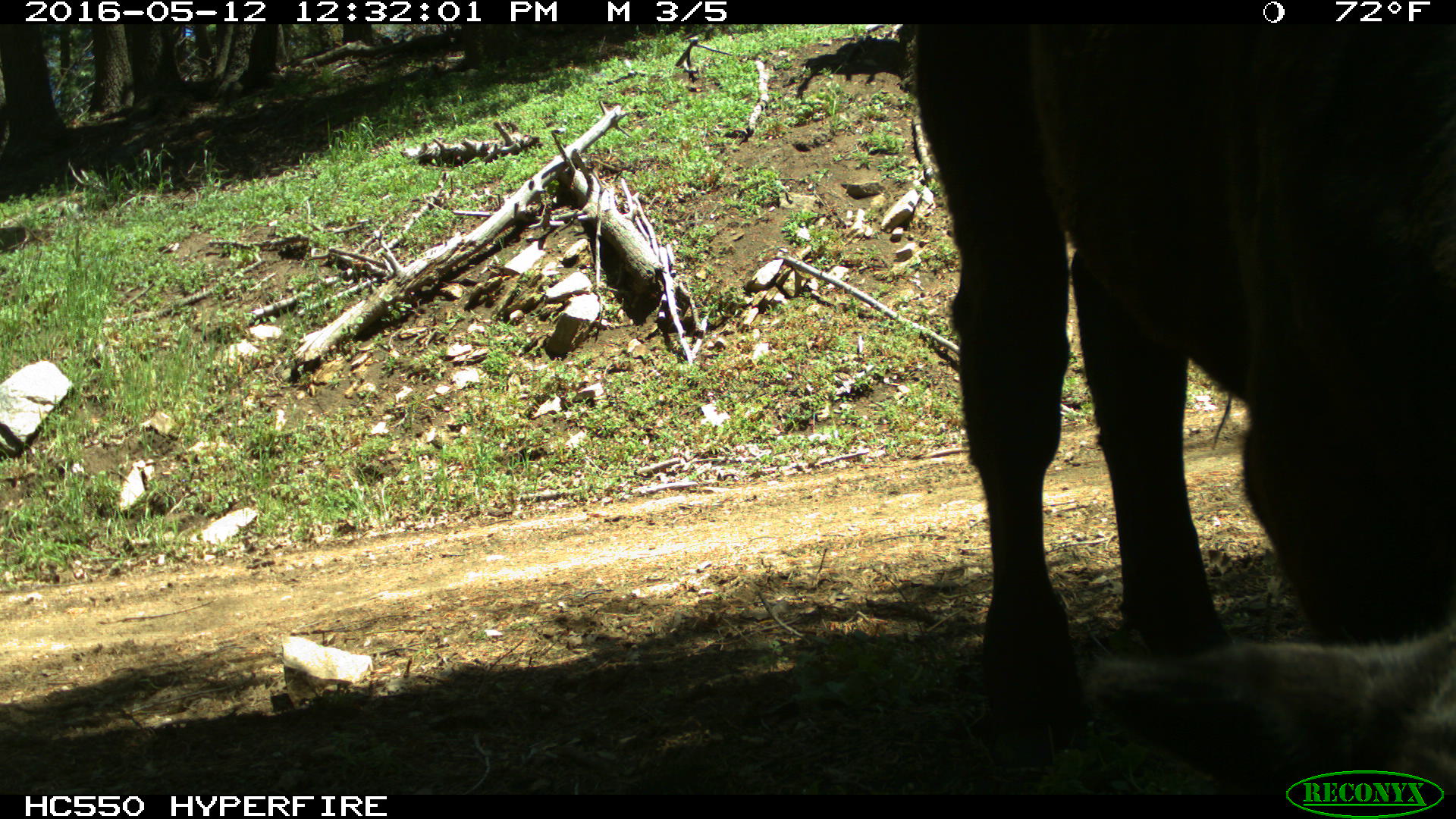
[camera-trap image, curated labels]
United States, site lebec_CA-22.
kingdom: Animalia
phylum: Chordata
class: Mammalia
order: Artiodactyla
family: Bovidae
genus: Bos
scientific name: Bos taurus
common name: domestic cow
Bos taurus (domestic cow).